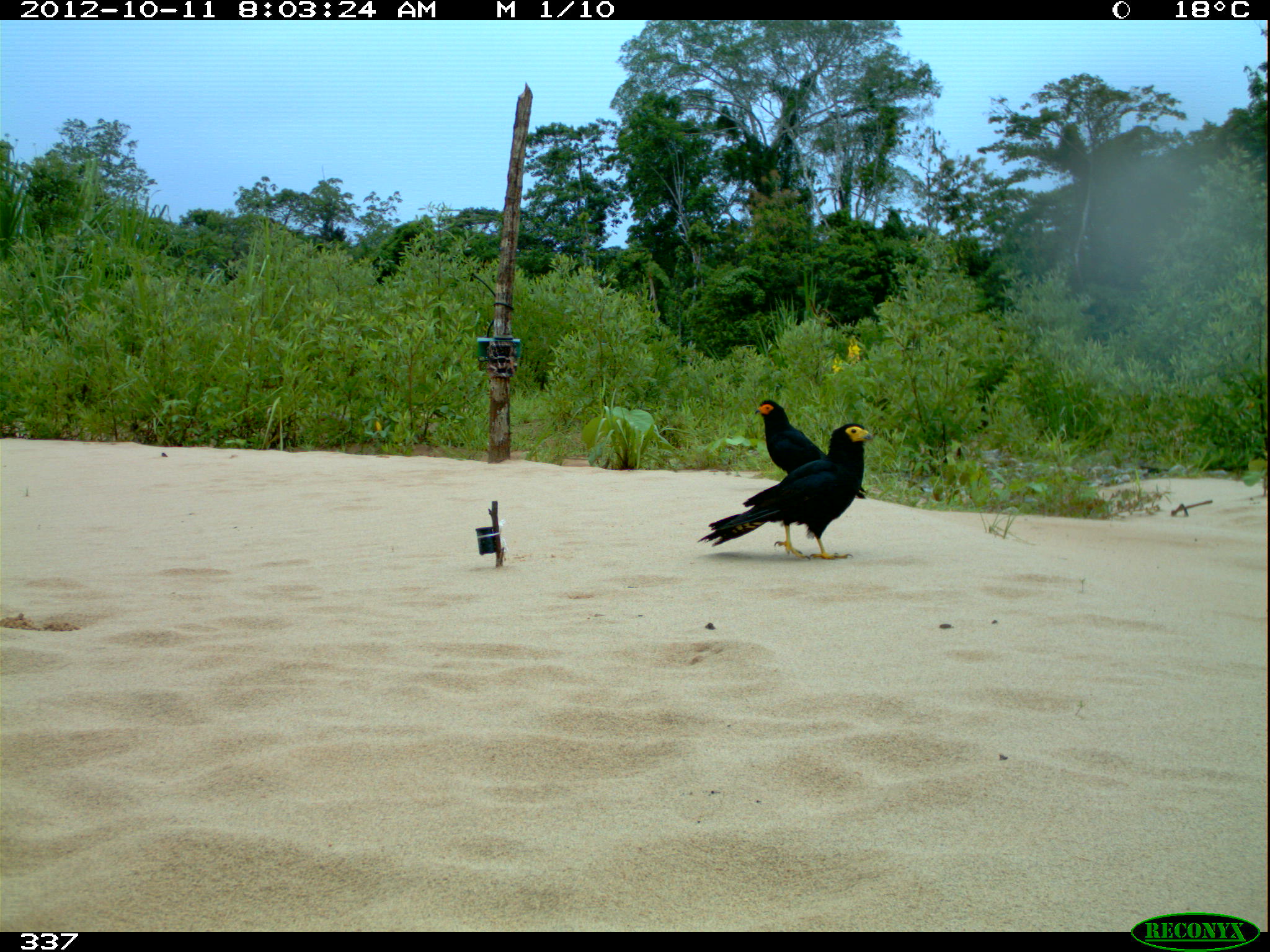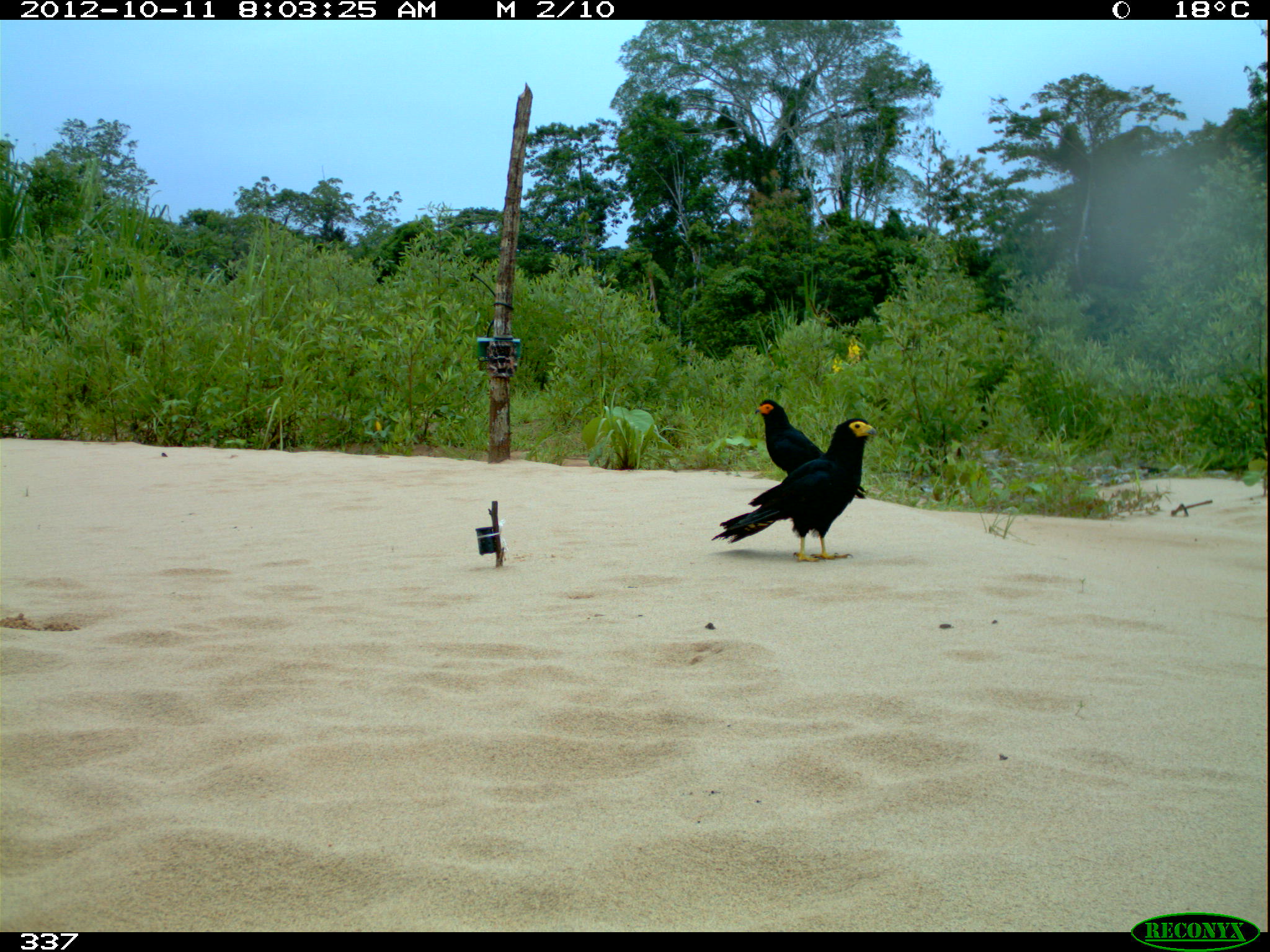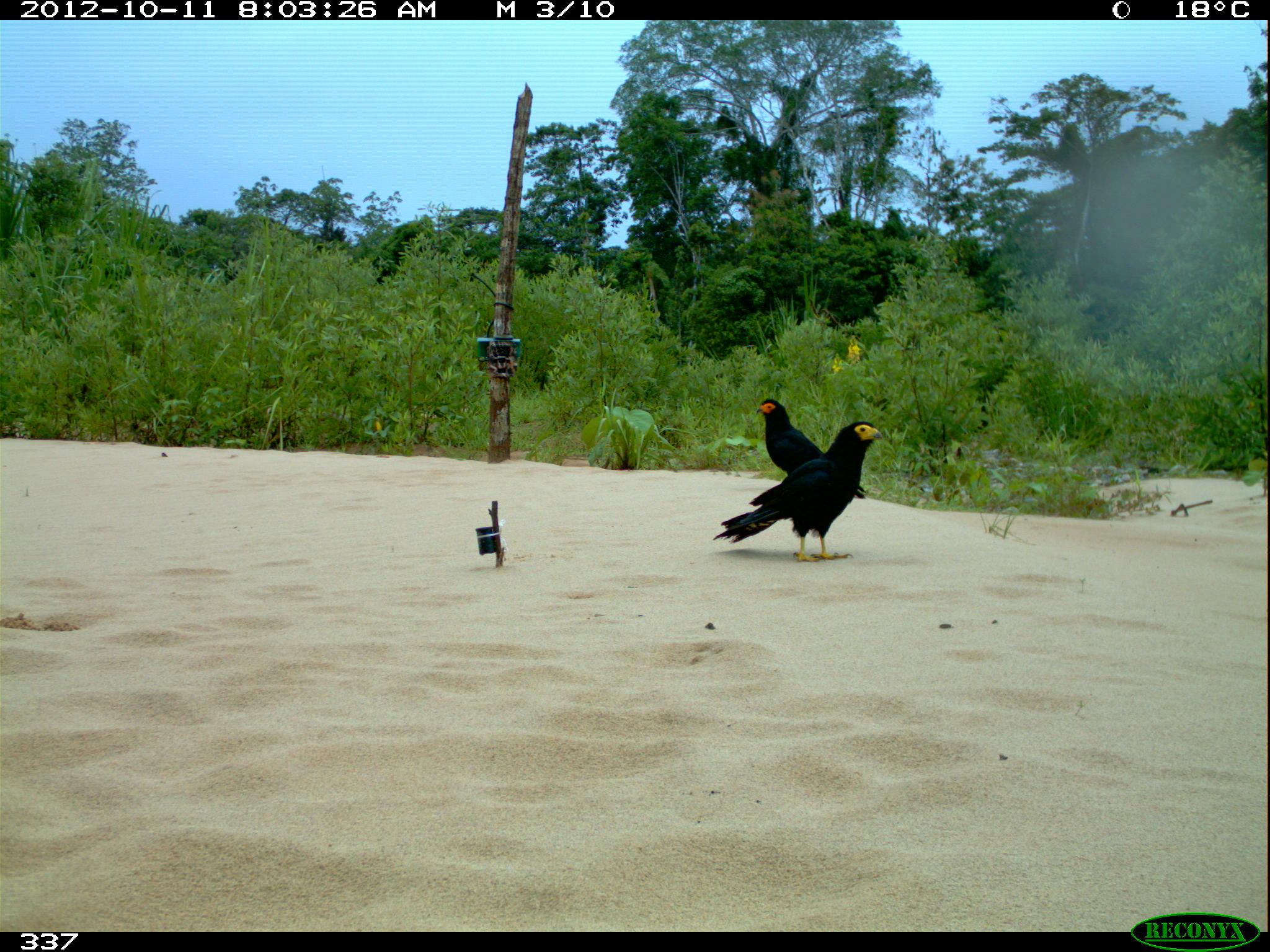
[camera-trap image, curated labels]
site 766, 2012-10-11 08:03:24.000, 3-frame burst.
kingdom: Animalia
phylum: Chordata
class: Aves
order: Falconiformes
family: Falconidae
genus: Daptrius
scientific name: Daptrius ater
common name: black caracara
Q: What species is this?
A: Daptrius ater (black caracara).